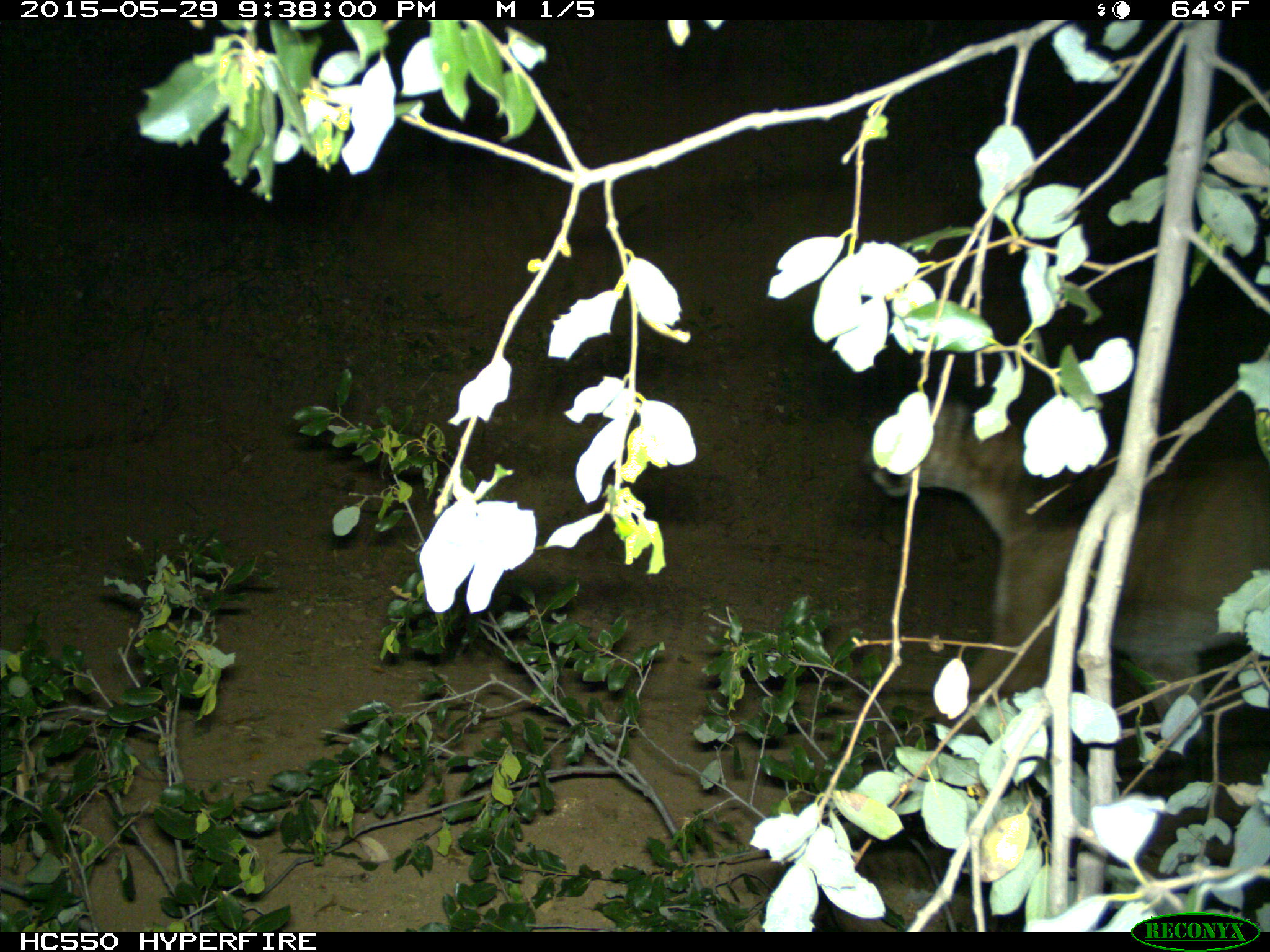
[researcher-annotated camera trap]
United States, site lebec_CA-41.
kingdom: Animalia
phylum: Chordata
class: Mammalia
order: Carnivora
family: Felidae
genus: Puma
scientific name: Puma concolor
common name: mountain lion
Puma concolor (mountain lion).